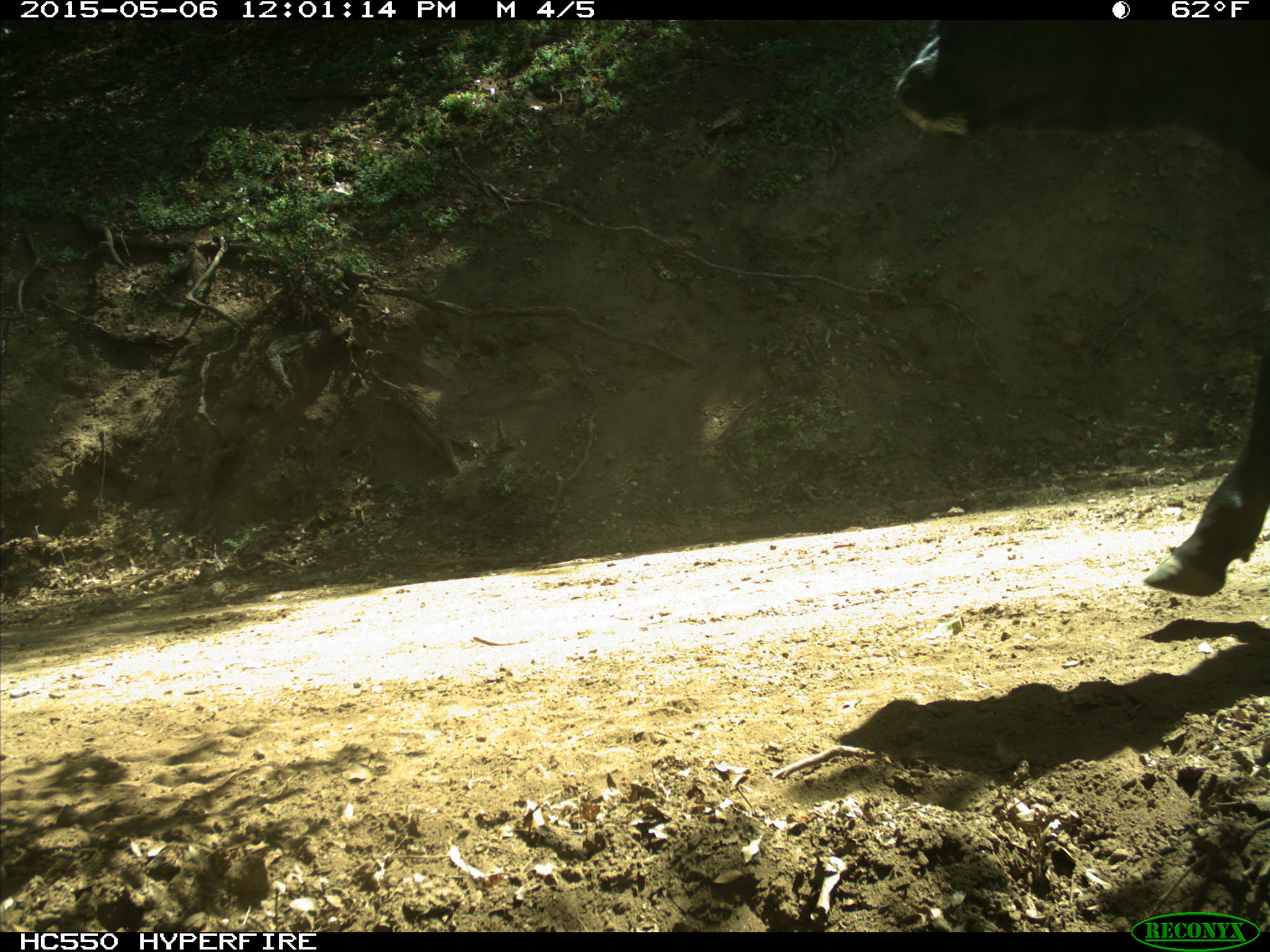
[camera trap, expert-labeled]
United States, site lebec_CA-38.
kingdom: Animalia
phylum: Chordata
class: Mammalia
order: Artiodactyla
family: Bovidae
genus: Bos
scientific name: Bos taurus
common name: domestic cow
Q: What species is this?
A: Bos taurus (domestic cow).